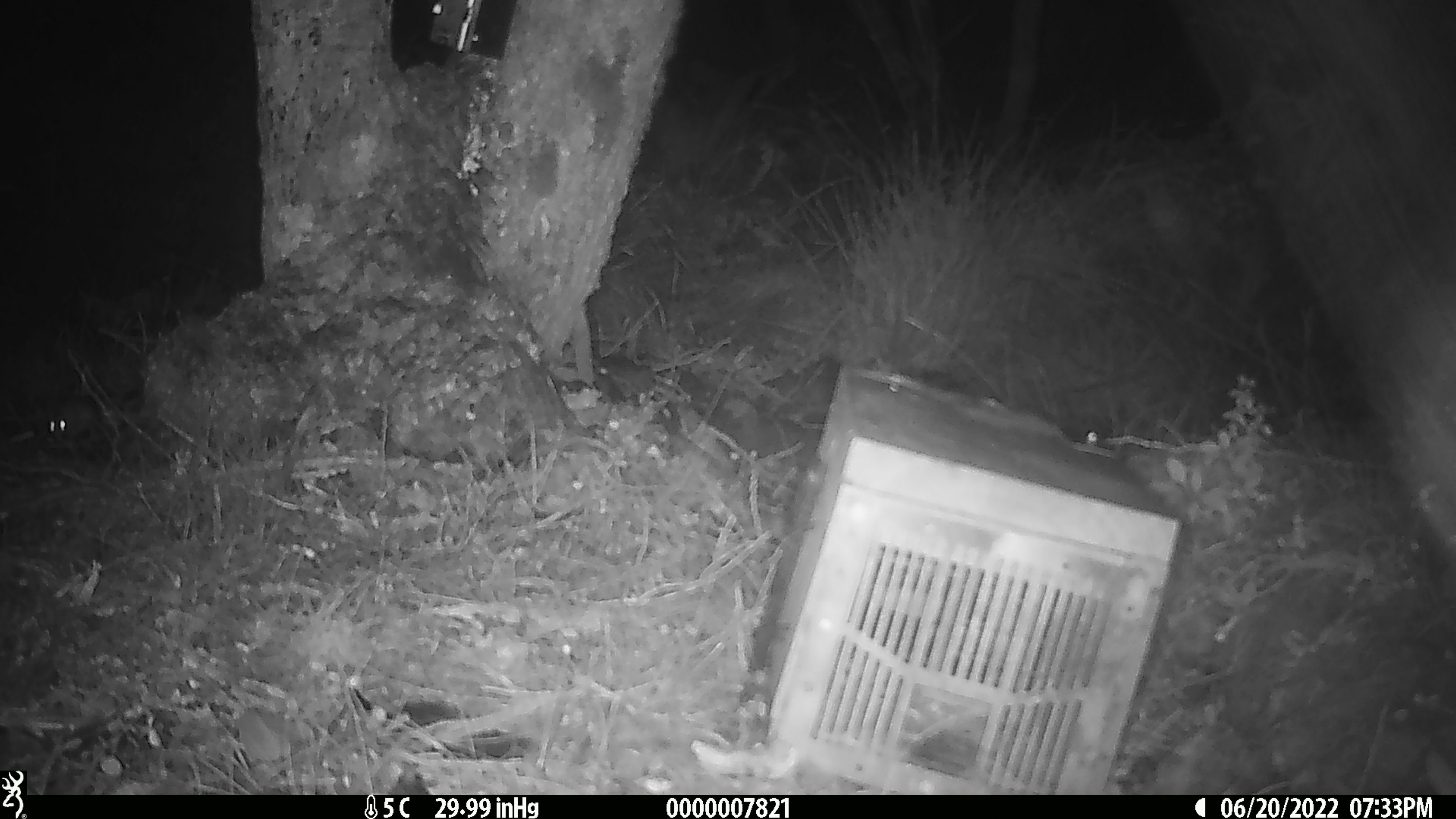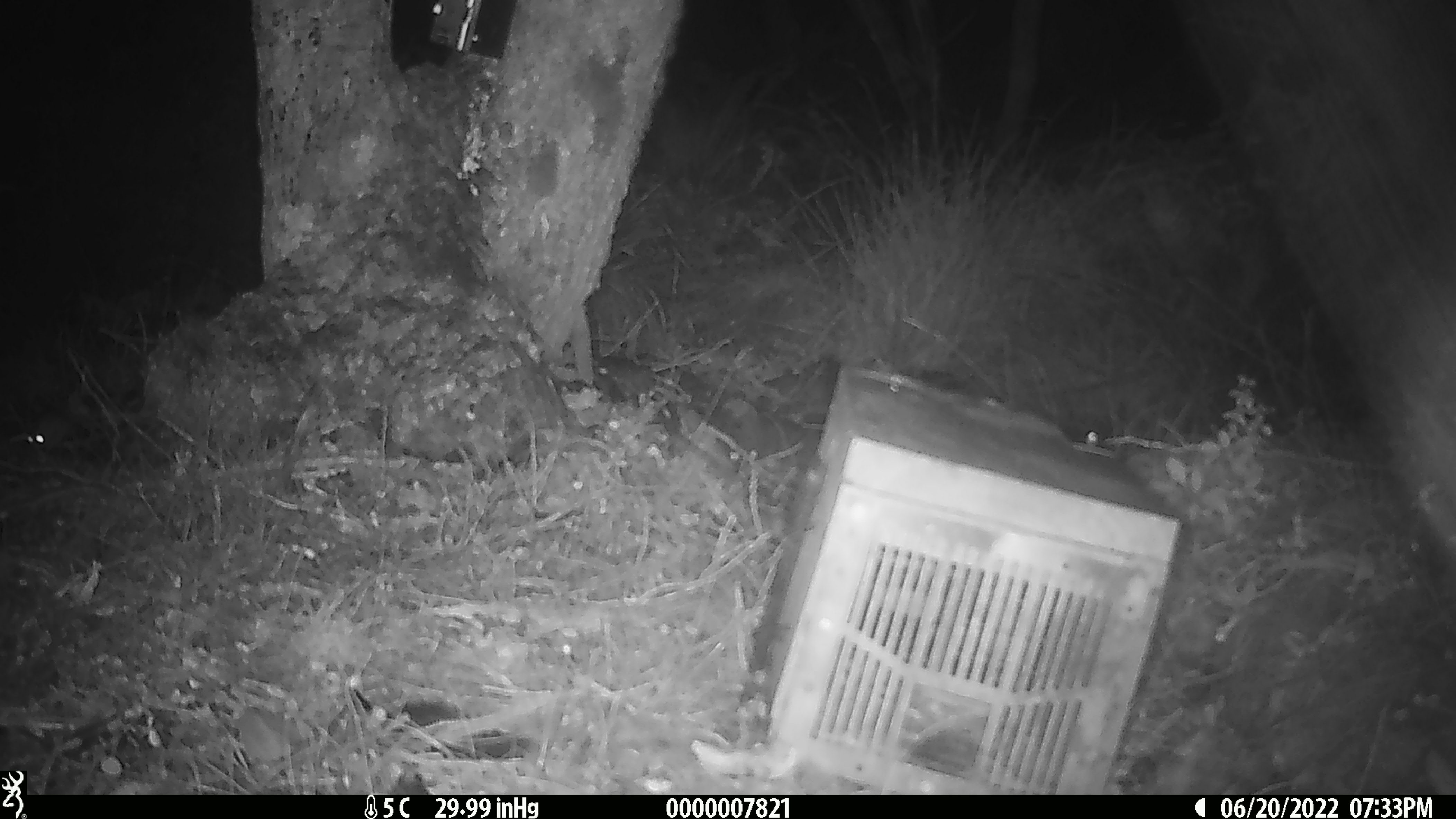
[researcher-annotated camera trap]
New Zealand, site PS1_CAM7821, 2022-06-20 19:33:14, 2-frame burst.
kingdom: Animalia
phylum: Chordata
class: Mammalia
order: Rodentia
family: Muridae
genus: Mus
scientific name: Mus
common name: mouse